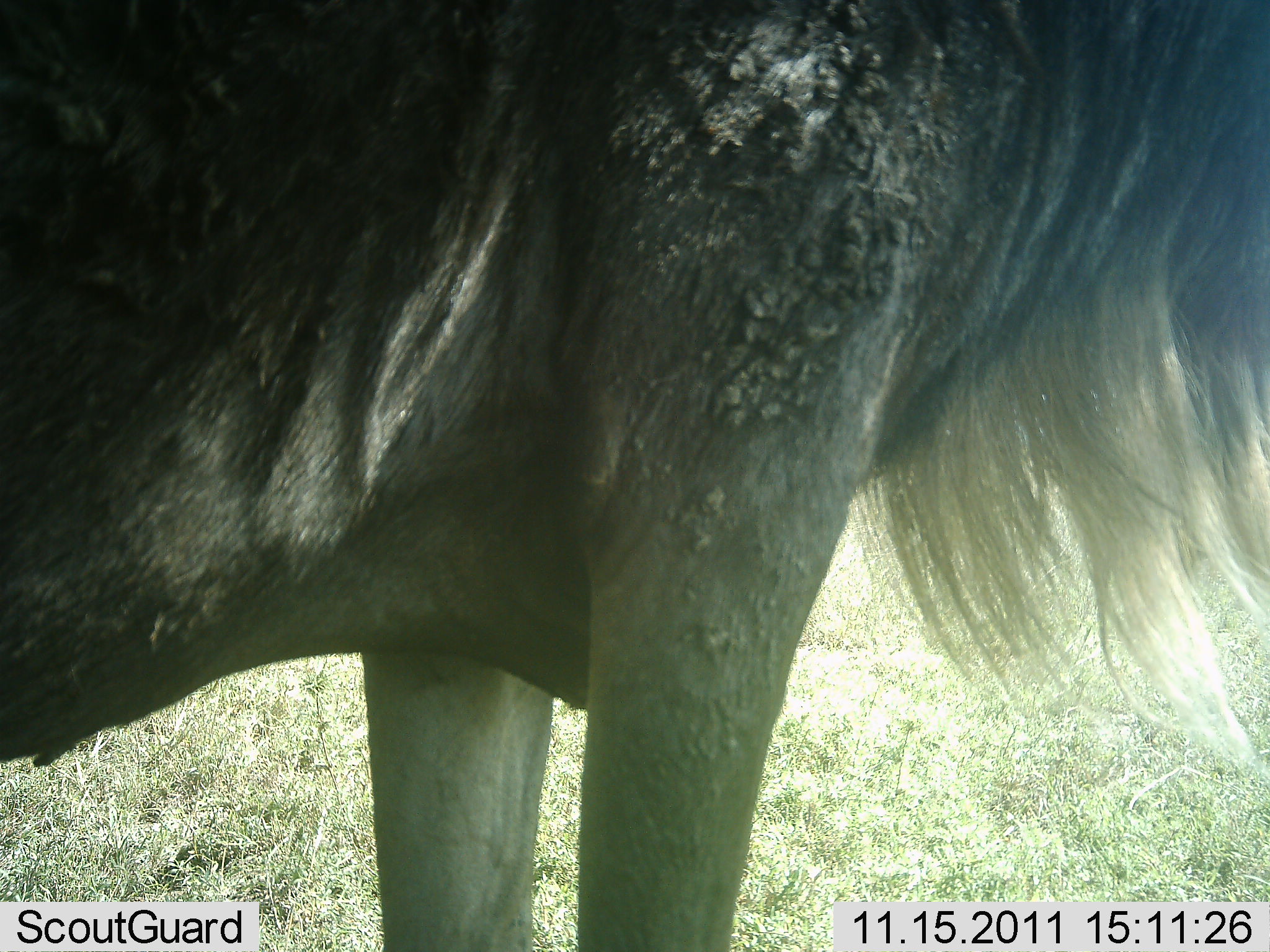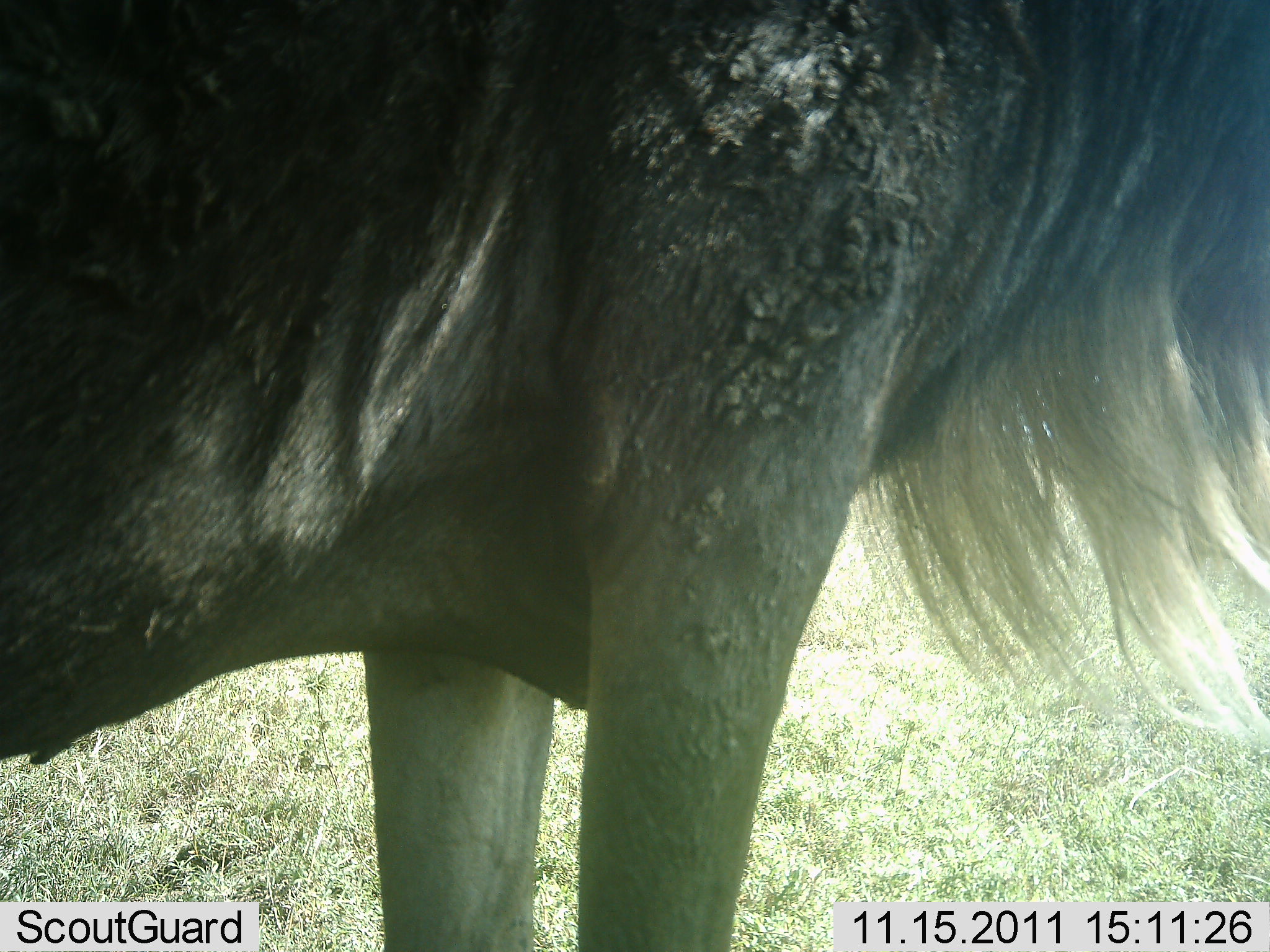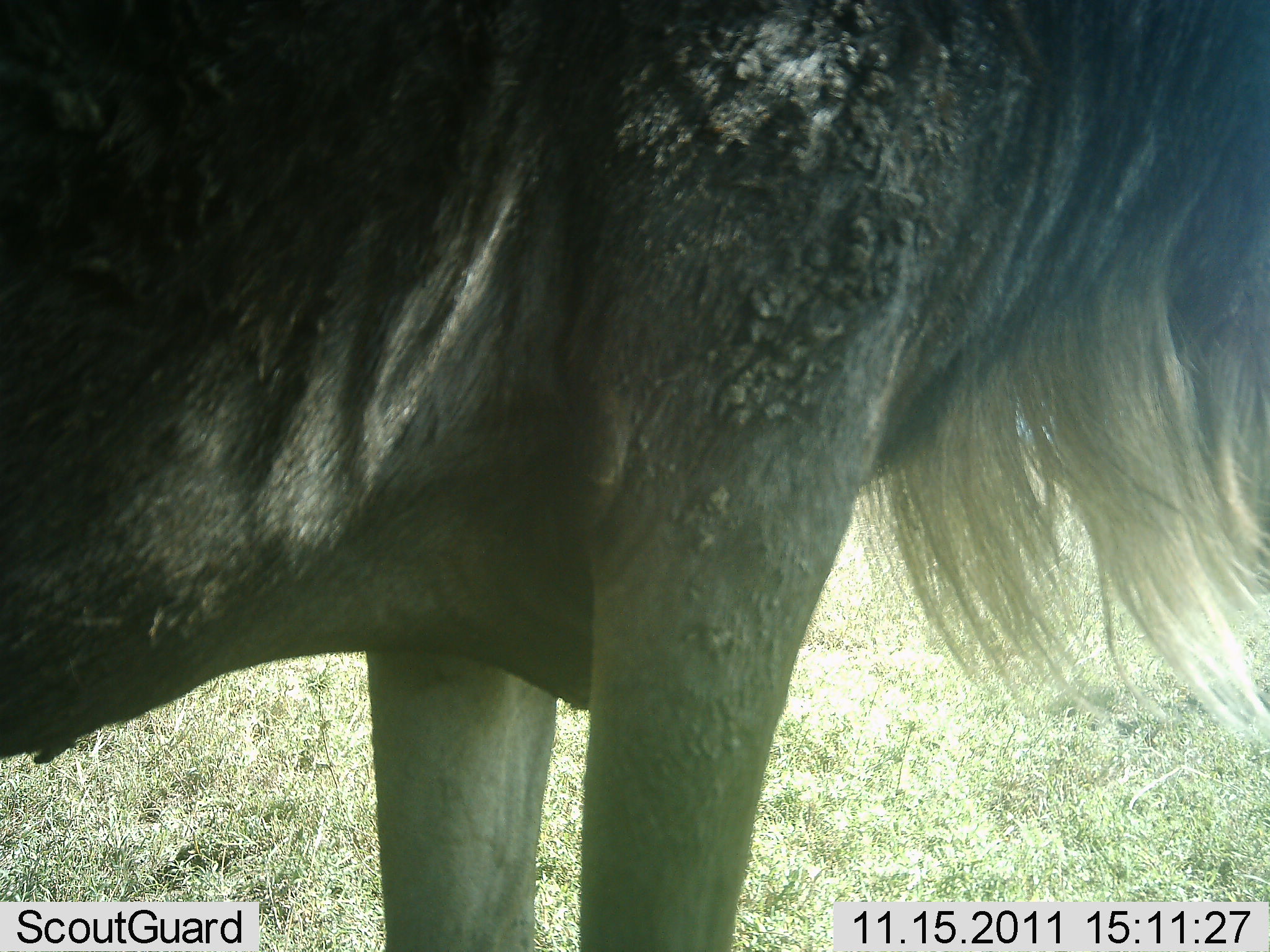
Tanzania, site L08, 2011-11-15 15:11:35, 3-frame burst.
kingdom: Animalia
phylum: Chordata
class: Mammalia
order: Artiodactyla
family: Bovidae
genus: Connochaetes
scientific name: Connochaetes taurinus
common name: blue wildebeest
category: wildebeest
Wildebeest (blue wildebeest) (Connochaetes taurinus), count 1. Behavior (volunteer vote fractions): standing 100%, resting 0%, moving 0%, interacting 0%. Young present (vote fraction): 0%. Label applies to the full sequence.